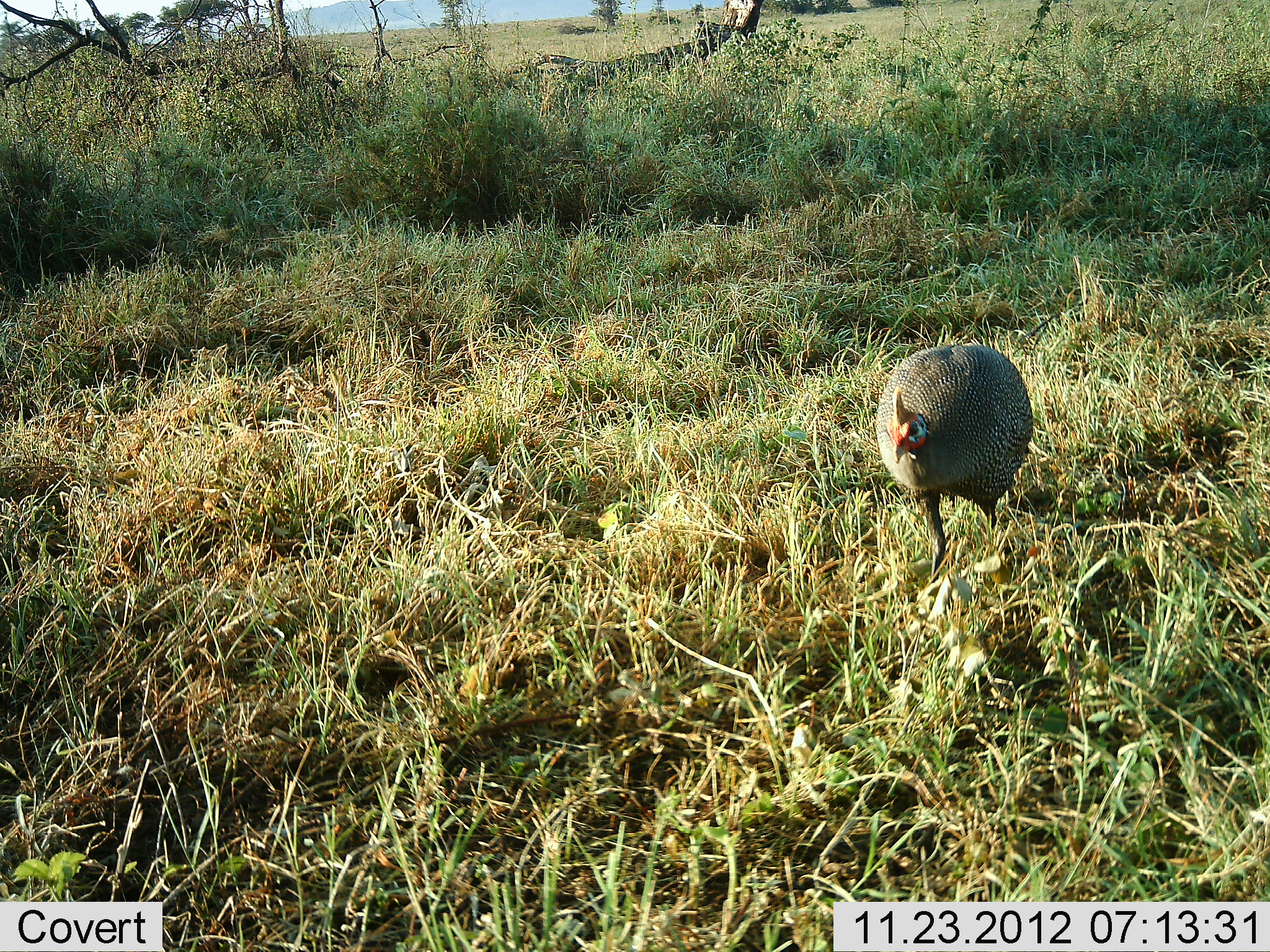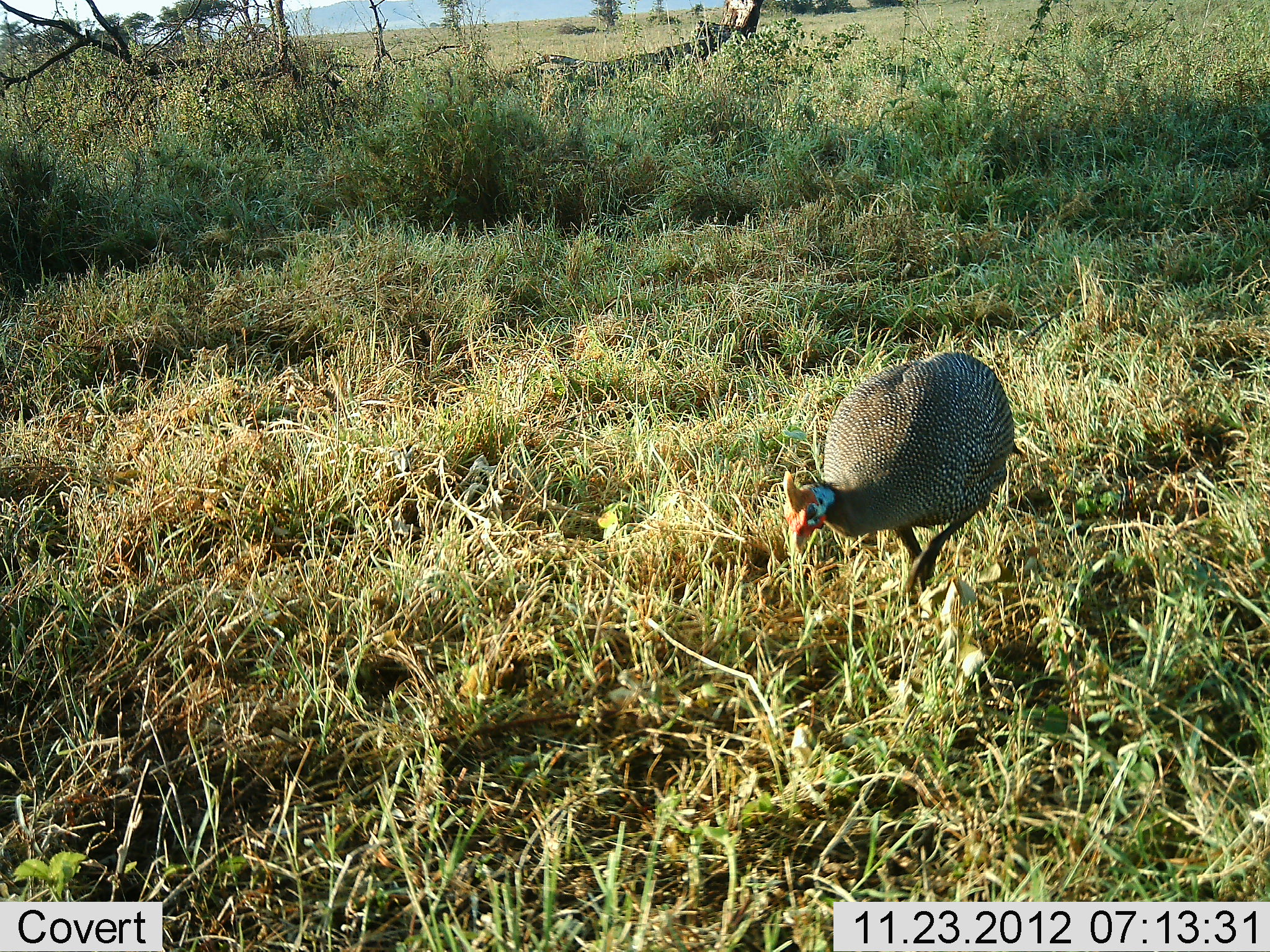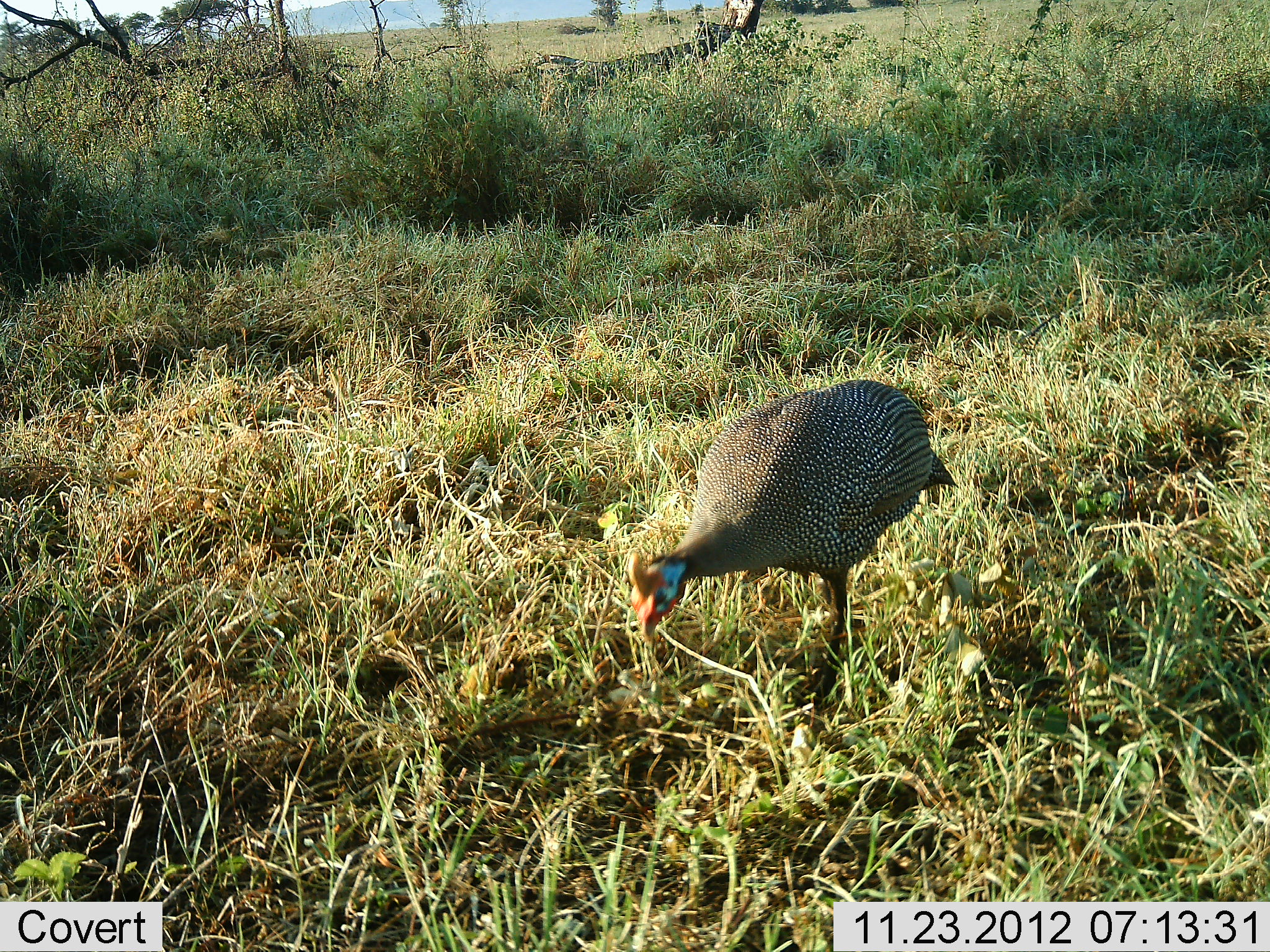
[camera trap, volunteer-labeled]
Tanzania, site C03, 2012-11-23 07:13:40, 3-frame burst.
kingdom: Animalia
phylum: Chordata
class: Aves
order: Galliformes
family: Numididae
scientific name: Numididae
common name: guinea fowl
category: guineafowl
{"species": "guineafowl (guinea fowl) (Numididae)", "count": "1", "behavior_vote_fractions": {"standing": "10%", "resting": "0%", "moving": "86%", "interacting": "0%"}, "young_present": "0%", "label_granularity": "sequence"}